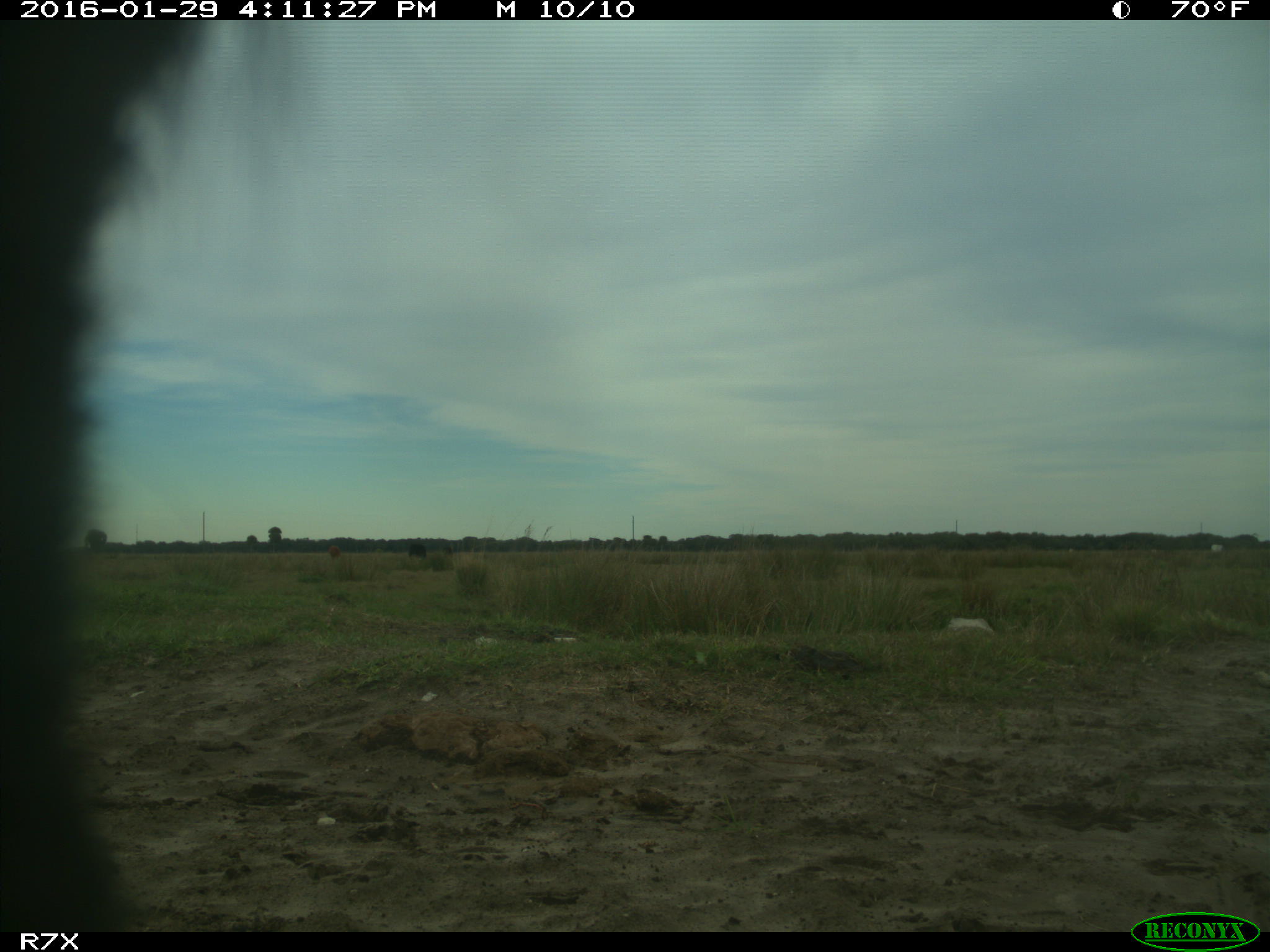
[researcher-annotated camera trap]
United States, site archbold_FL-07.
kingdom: Animalia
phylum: Chordata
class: Mammalia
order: Artiodactyla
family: Bovidae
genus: Bos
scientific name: Bos taurus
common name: domestic cow